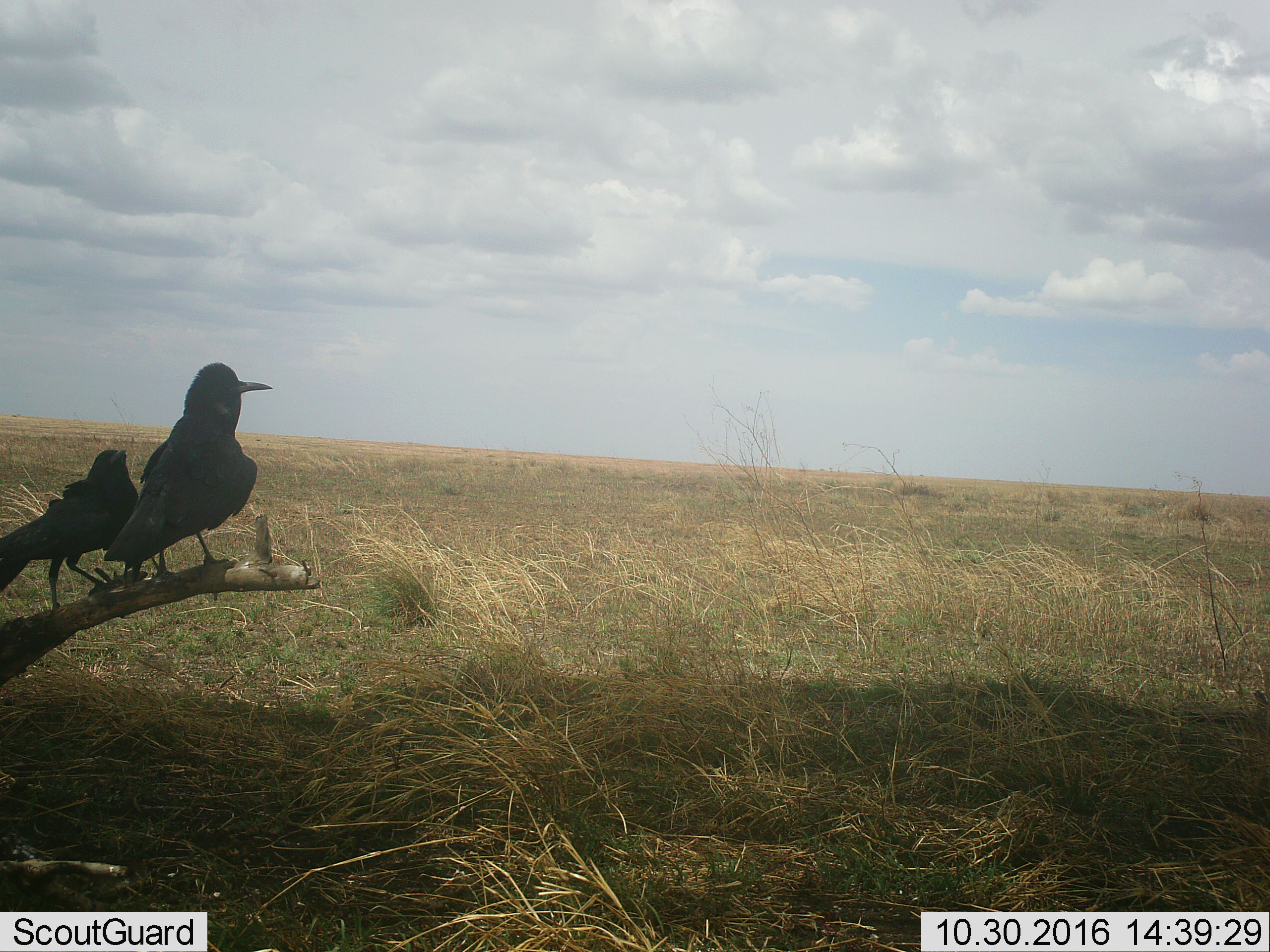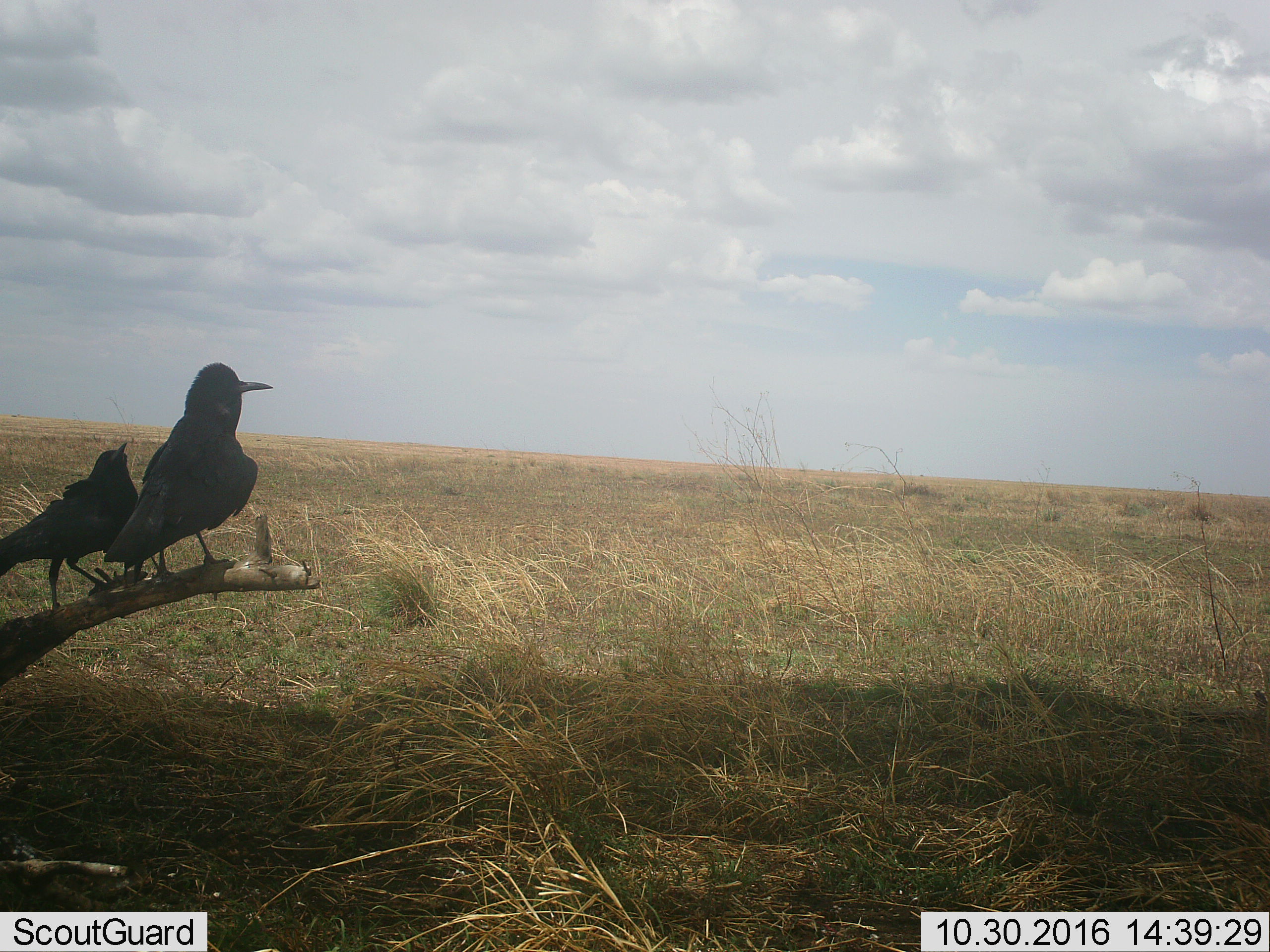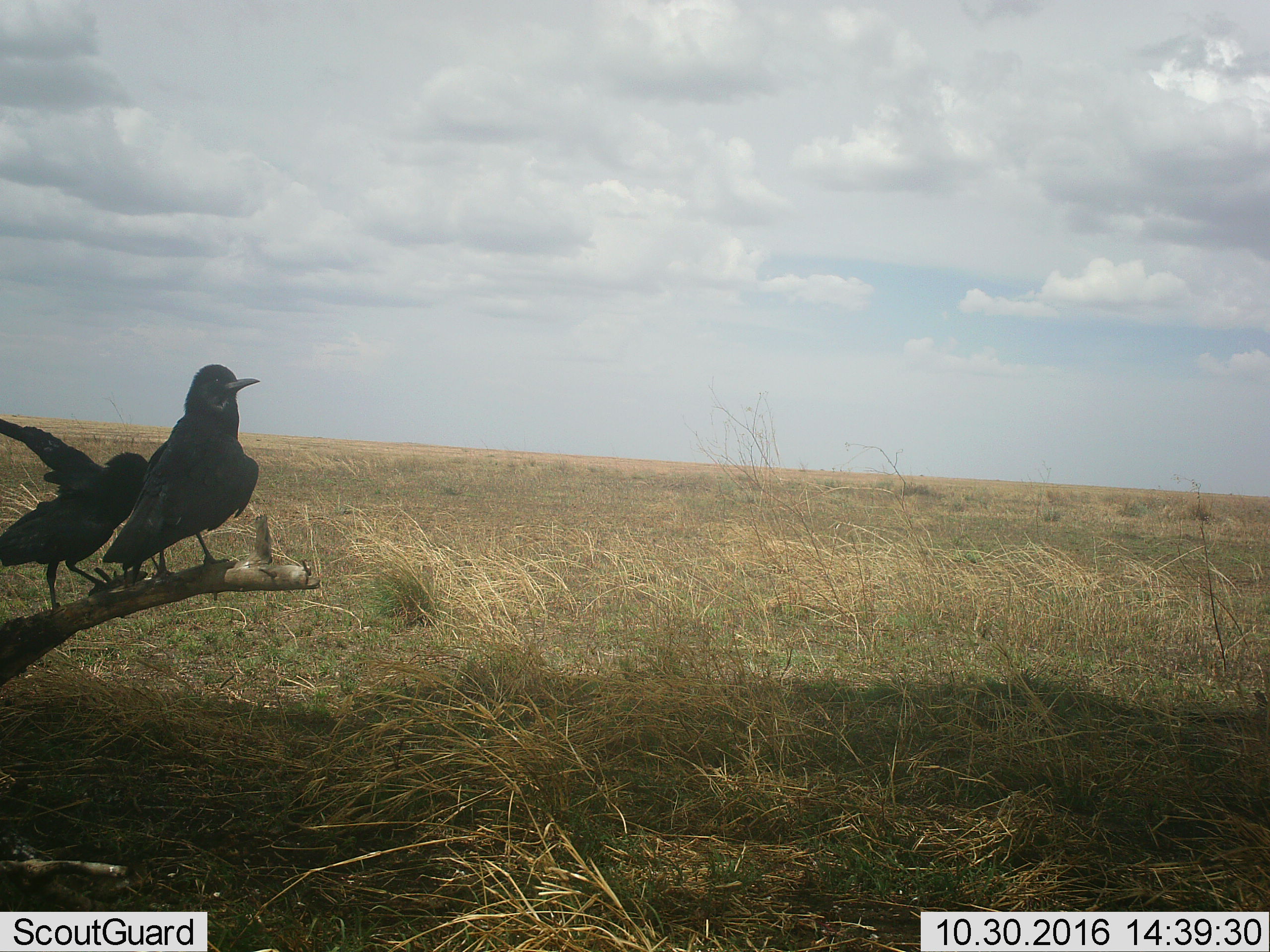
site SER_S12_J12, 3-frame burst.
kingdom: Animalia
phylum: Chordata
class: Aves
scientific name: Aves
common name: bird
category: birdother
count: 2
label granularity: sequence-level